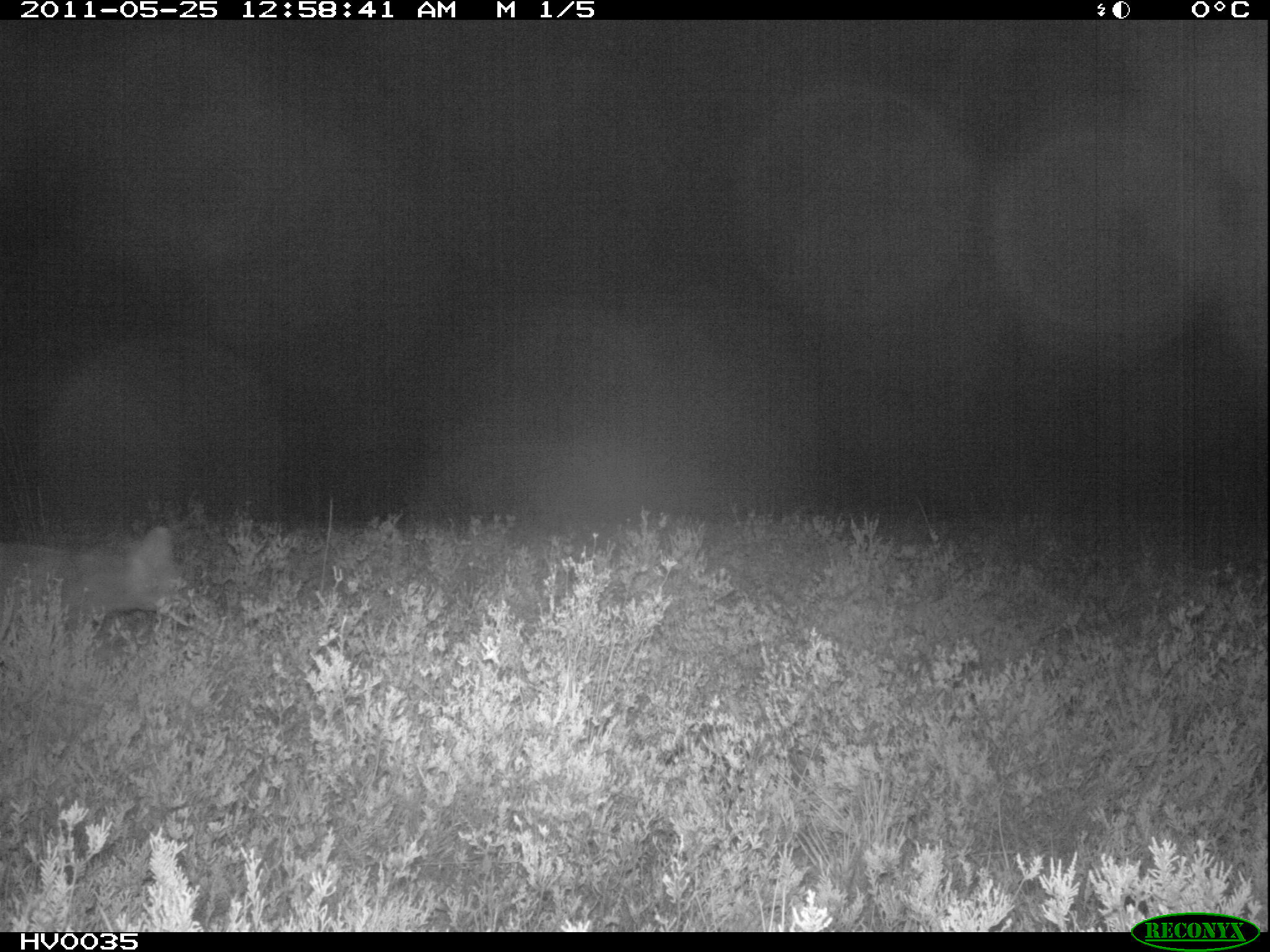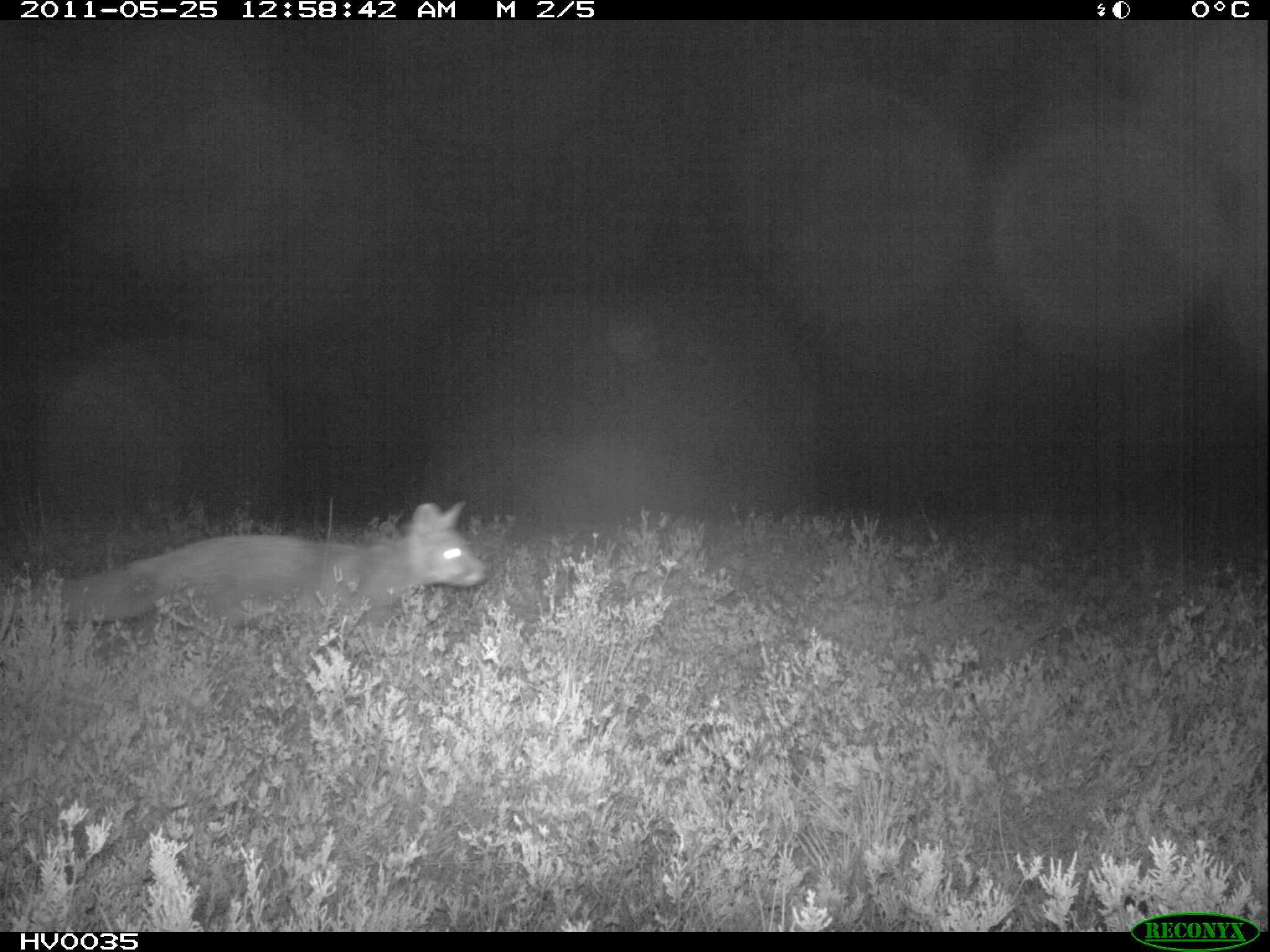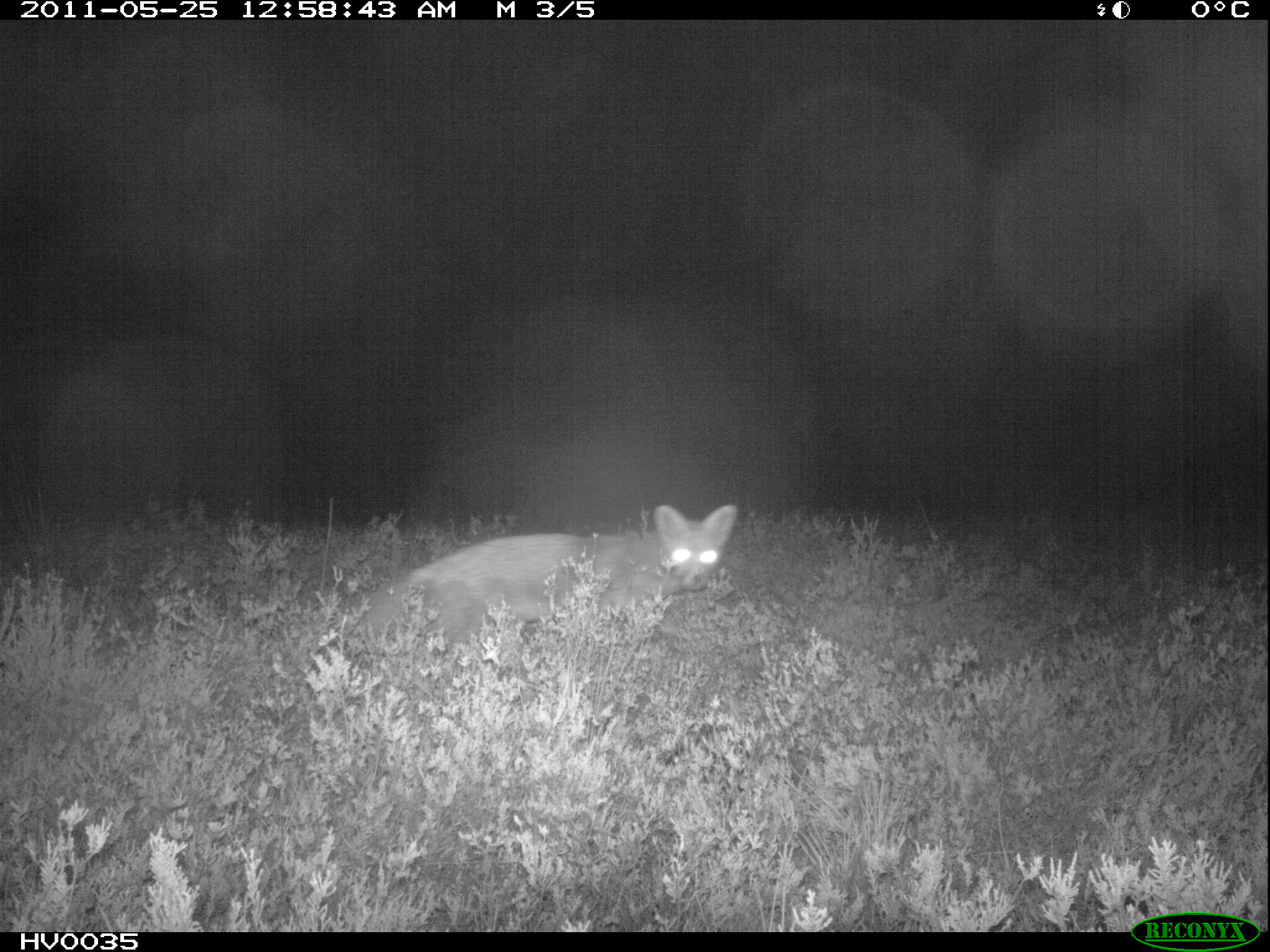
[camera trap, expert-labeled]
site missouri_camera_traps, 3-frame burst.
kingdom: Animalia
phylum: Chordata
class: Mammalia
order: Carnivora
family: Canidae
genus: Vulpes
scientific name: Vulpes vulpes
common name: red fox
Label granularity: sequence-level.